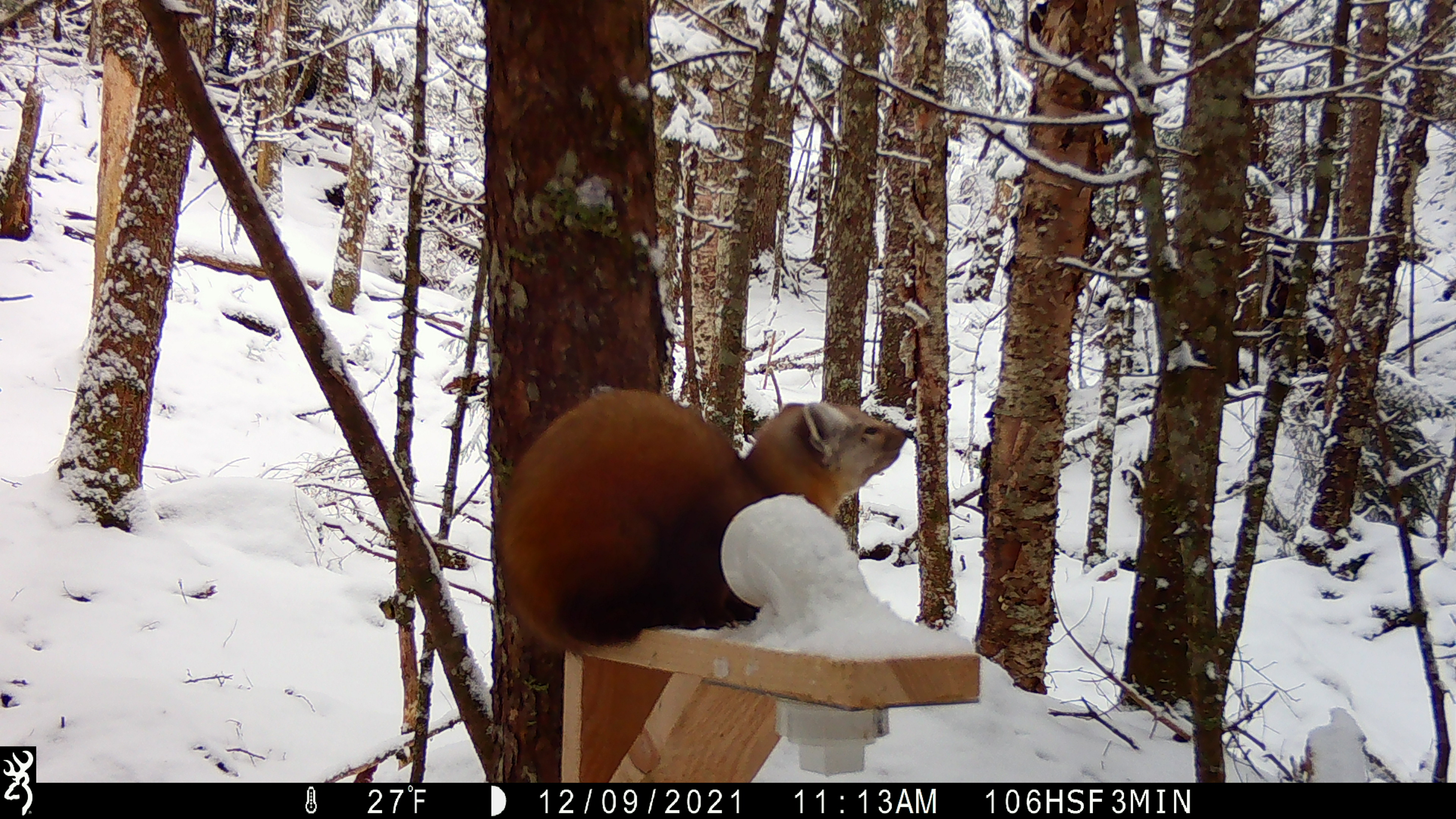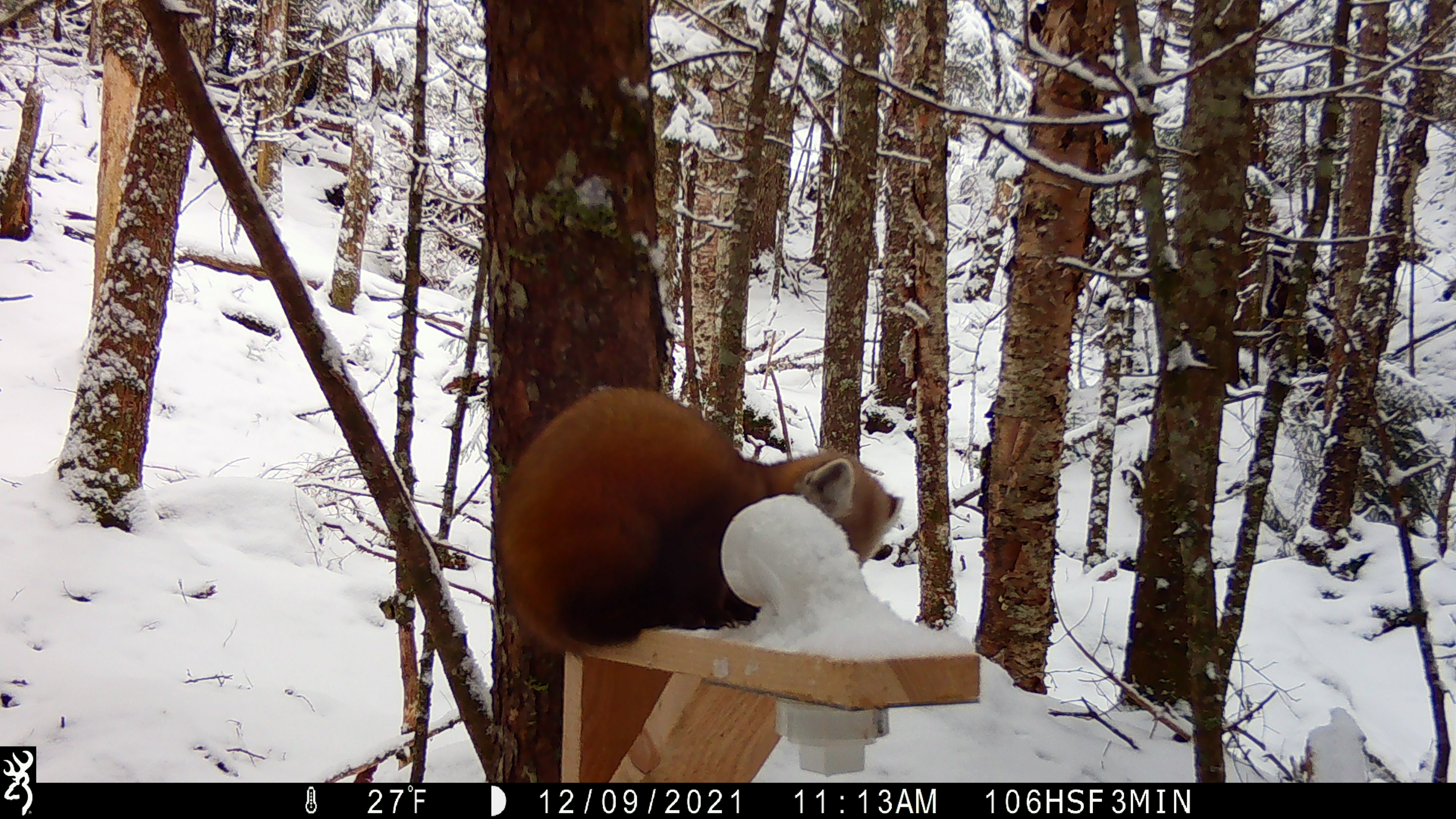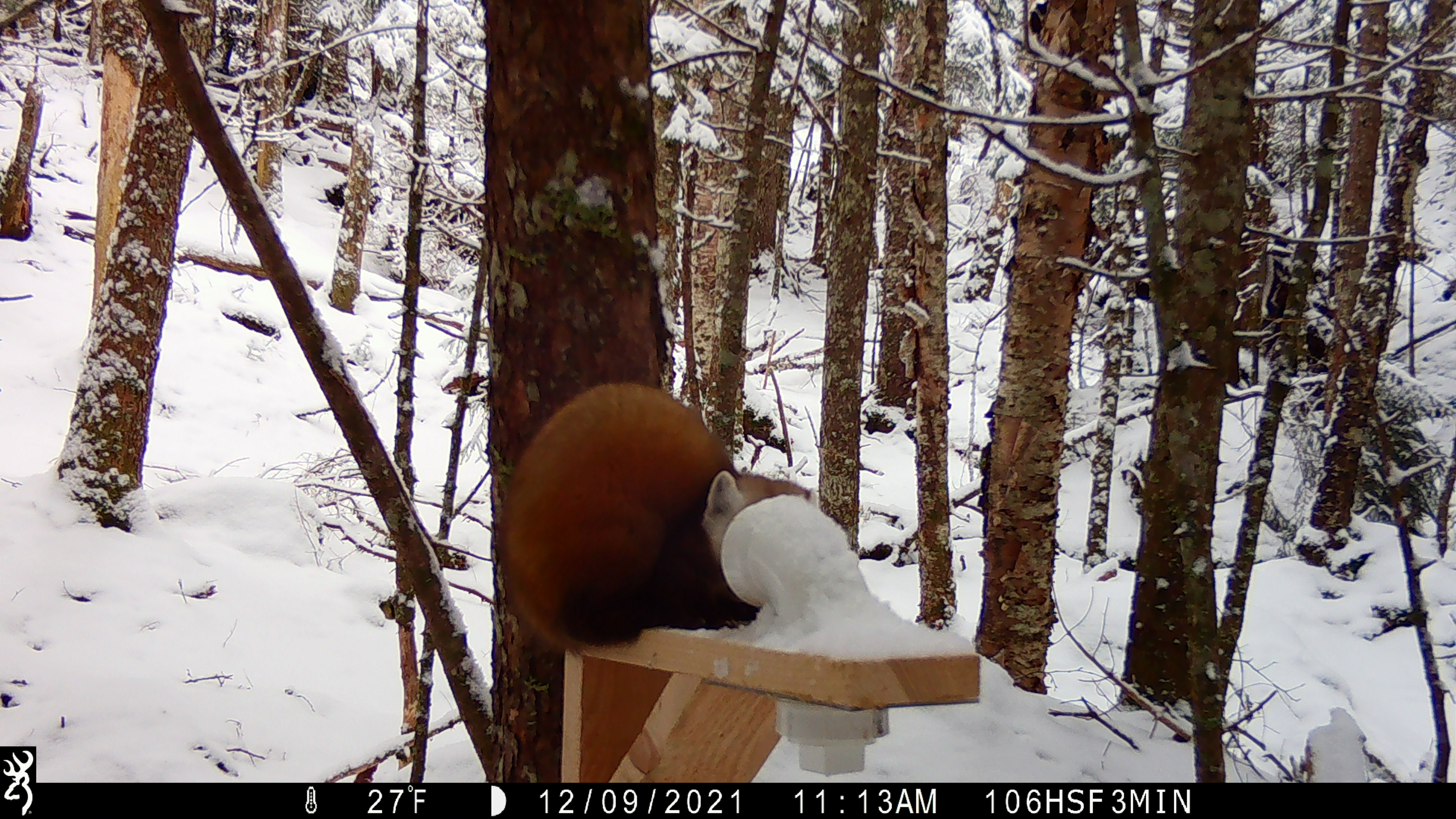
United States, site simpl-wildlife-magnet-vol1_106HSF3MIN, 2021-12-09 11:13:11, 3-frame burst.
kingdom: Animalia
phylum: Chordata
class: Mammalia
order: Carnivora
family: Mustelidae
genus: Martes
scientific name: Martes americana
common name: american marten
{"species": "american marten (Martes americana)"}